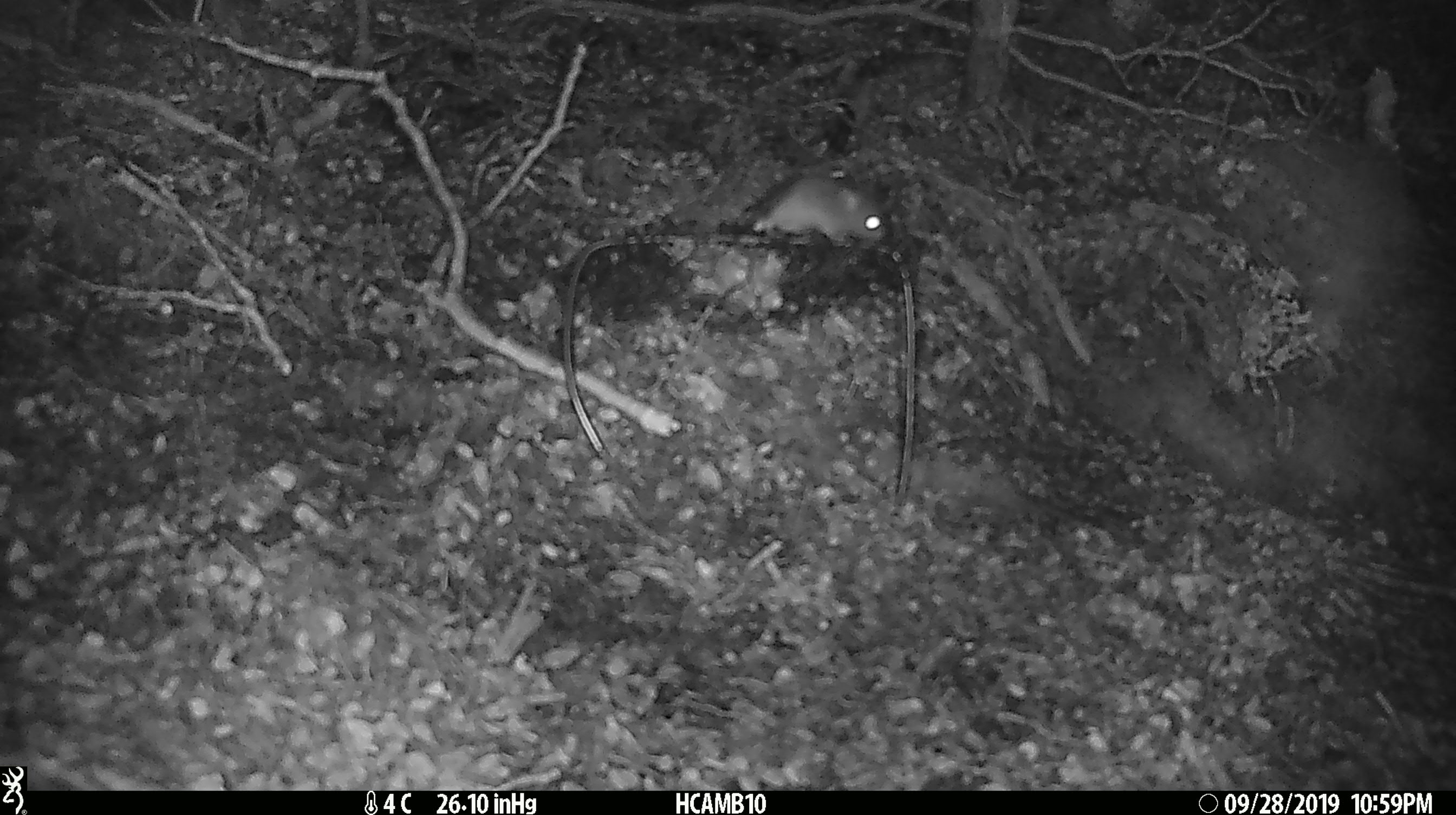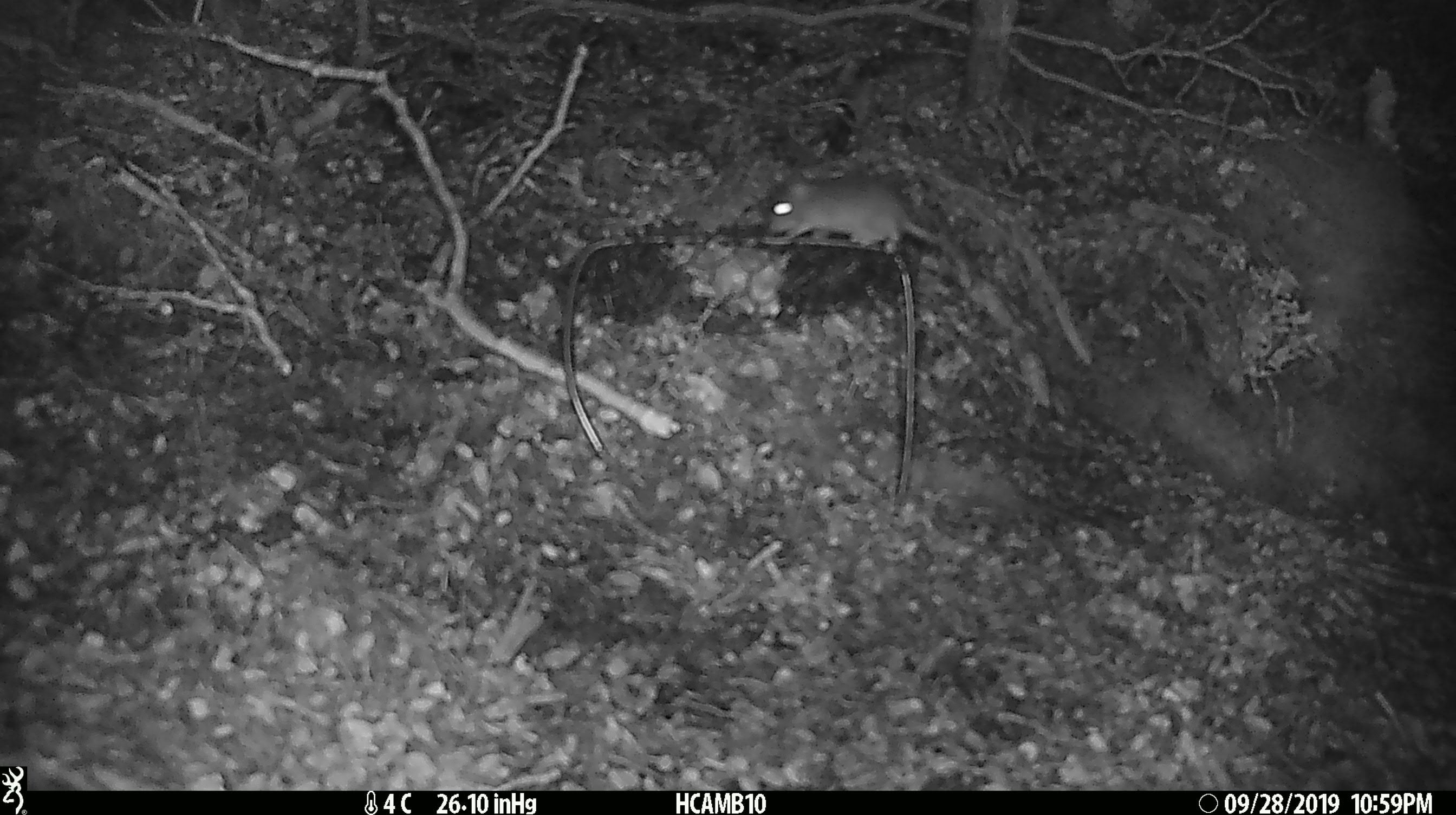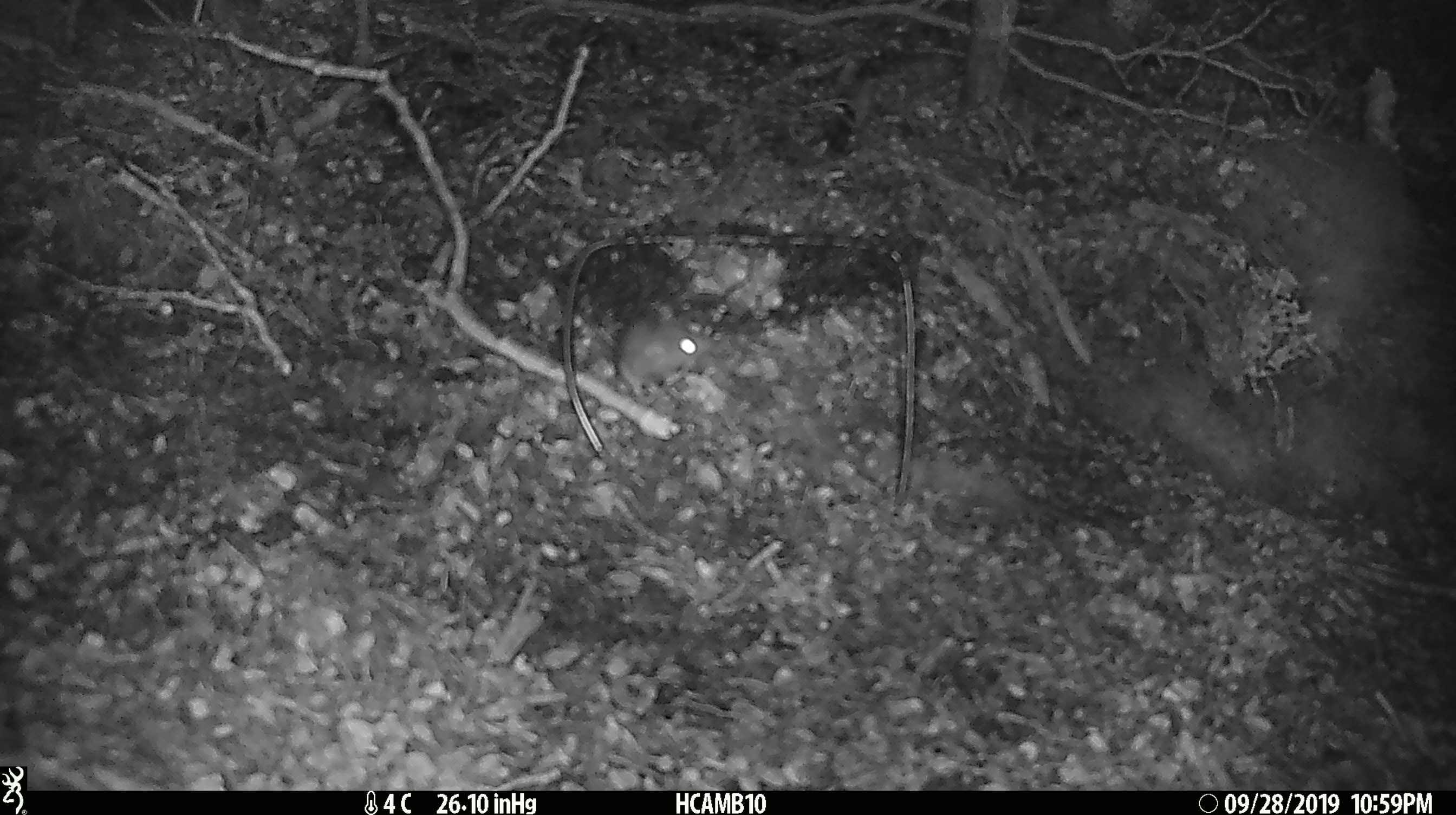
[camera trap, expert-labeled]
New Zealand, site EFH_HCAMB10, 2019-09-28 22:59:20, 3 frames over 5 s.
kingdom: Animalia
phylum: Chordata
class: Mammalia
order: Rodentia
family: Muridae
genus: Mus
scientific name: Mus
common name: mouse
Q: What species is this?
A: Mouse (Mus).